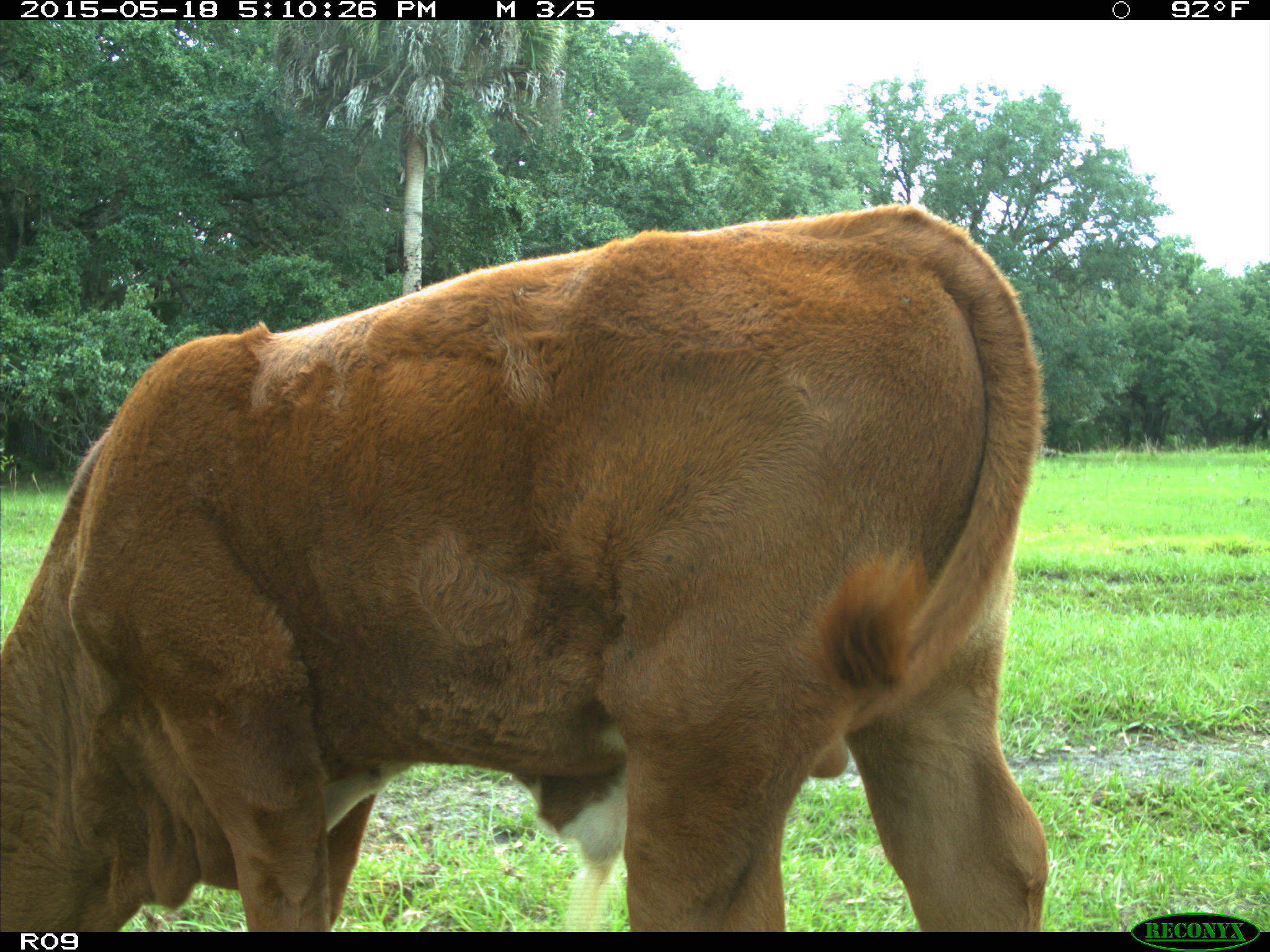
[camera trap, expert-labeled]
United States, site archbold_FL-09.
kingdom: Animalia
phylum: Chordata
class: Mammalia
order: Artiodactyla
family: Bovidae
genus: Bos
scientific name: Bos taurus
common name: domestic cow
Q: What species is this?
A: Bos taurus (domestic cow).